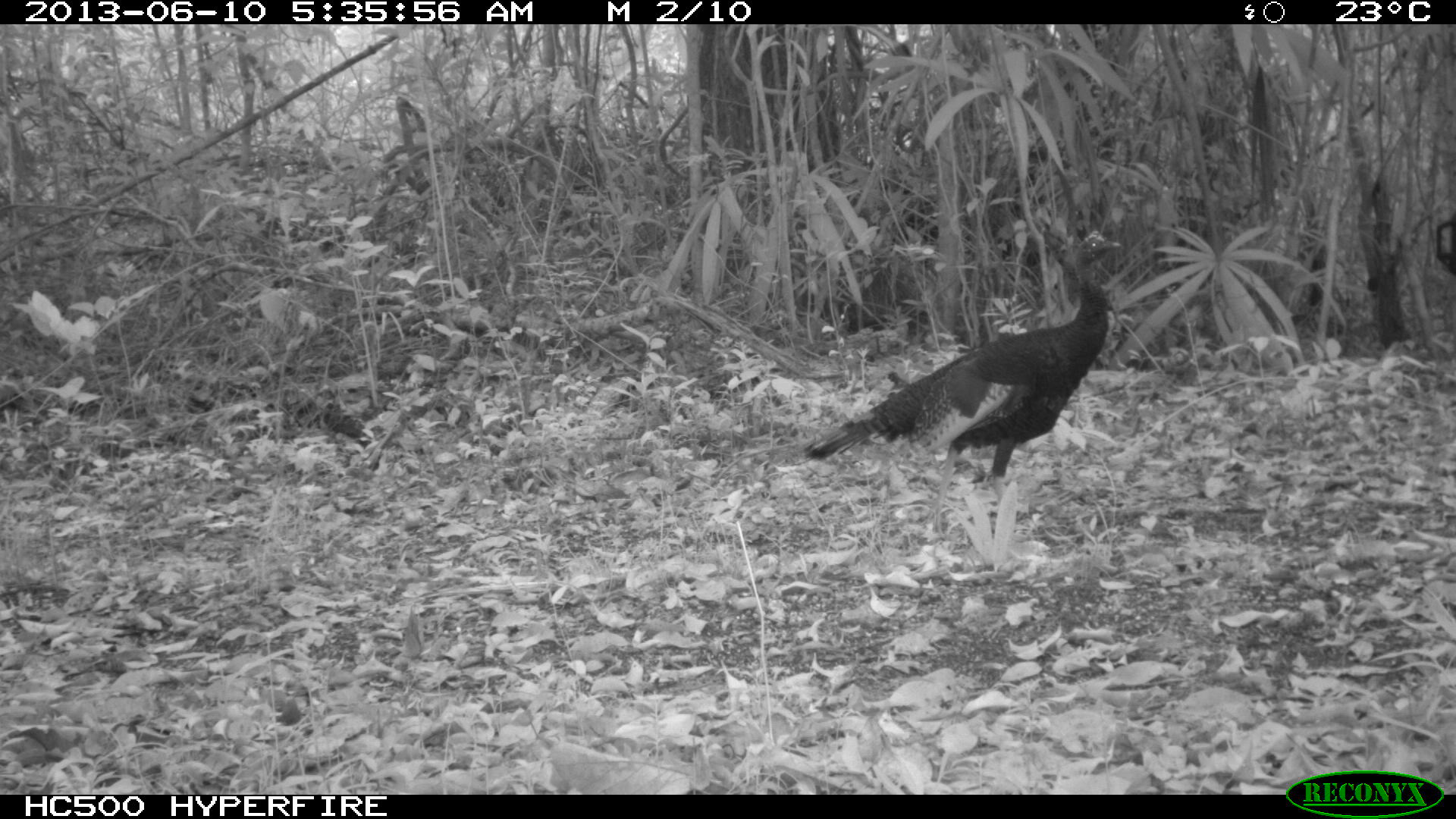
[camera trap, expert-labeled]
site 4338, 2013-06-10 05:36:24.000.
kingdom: Animalia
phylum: Chordata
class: Aves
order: Galliformes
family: Phasianidae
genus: Meleagris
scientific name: Meleagris ocellata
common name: ocellated turkey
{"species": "Meleagris ocellata (ocellated turkey)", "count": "1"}